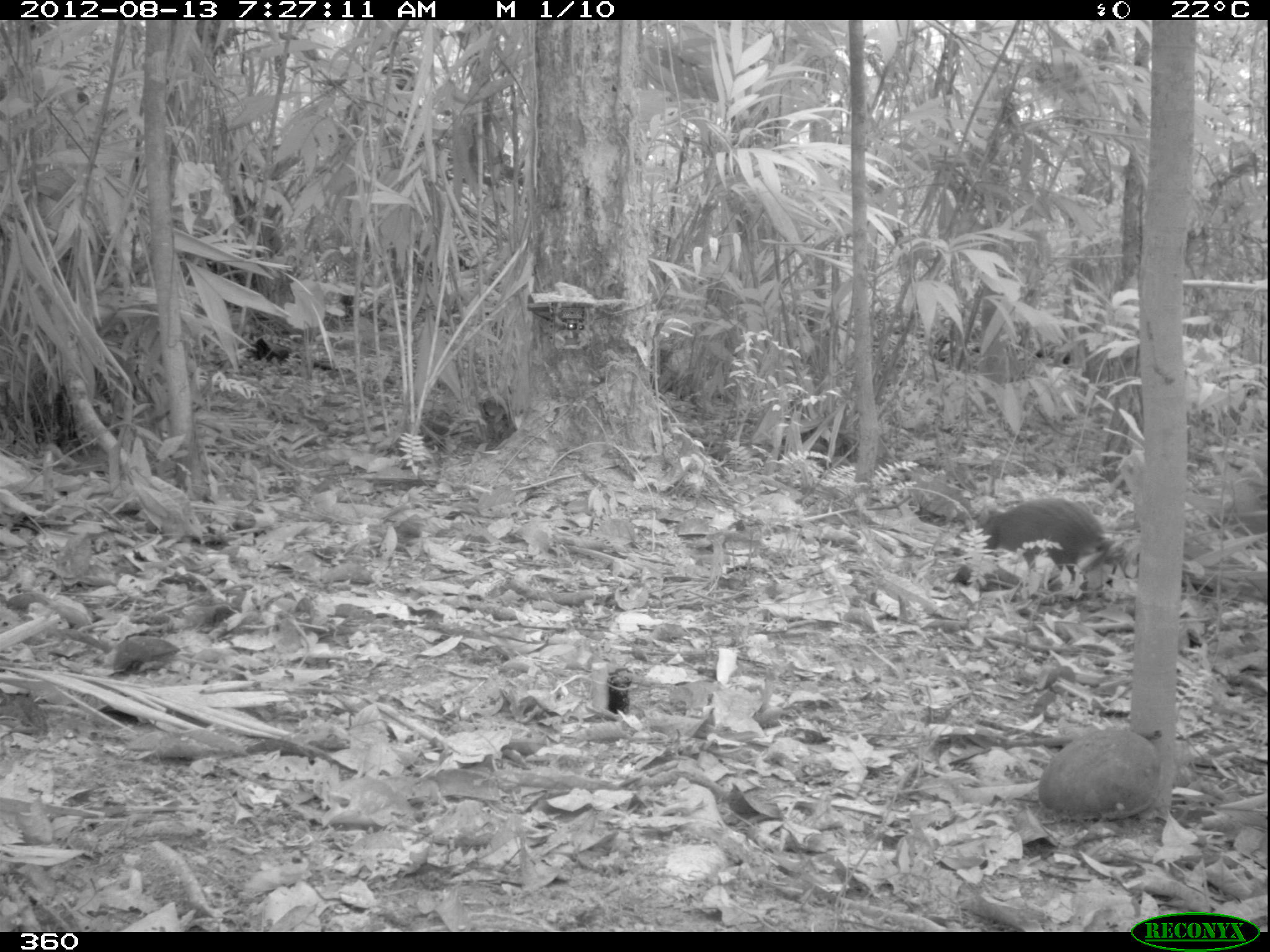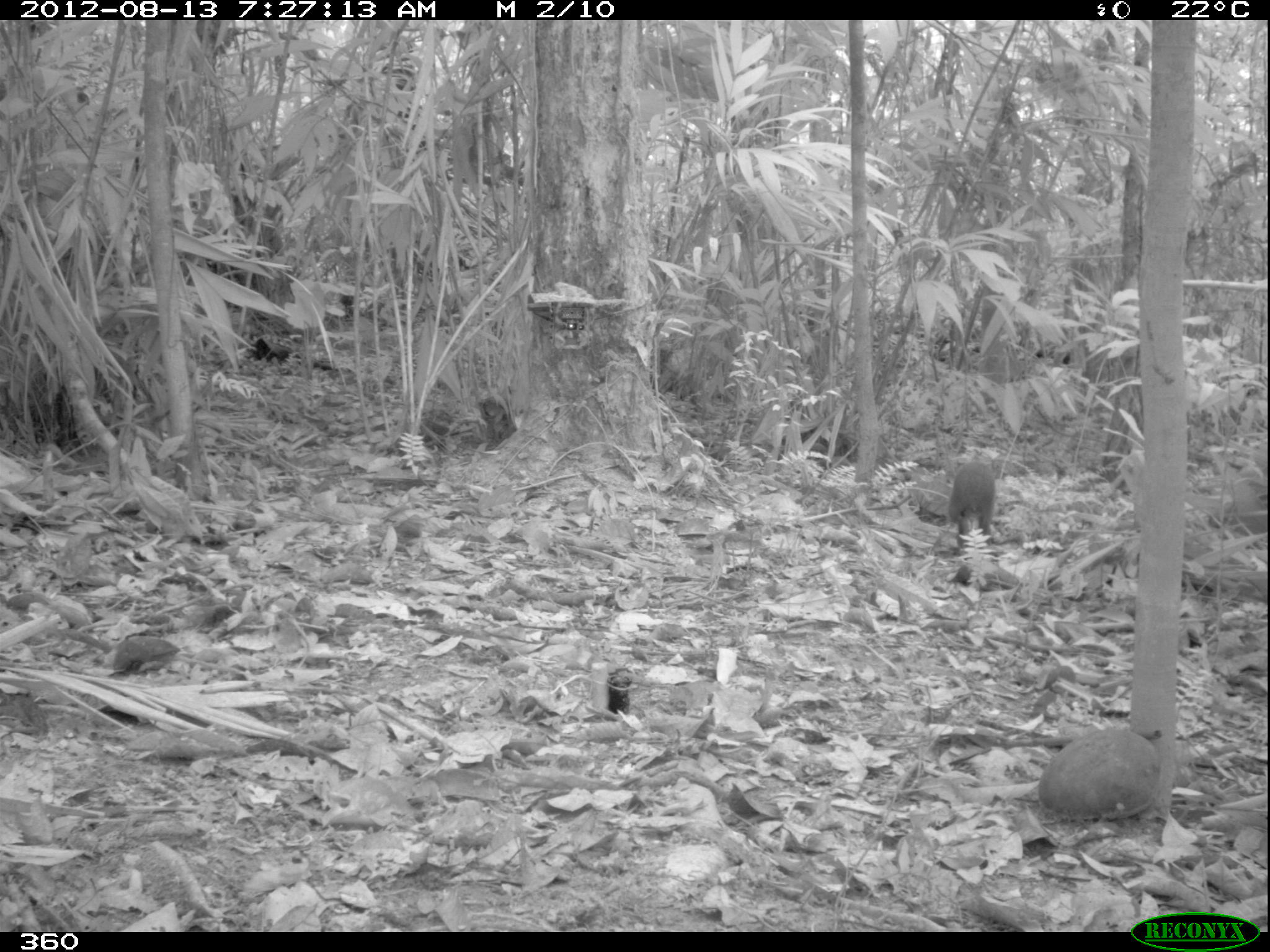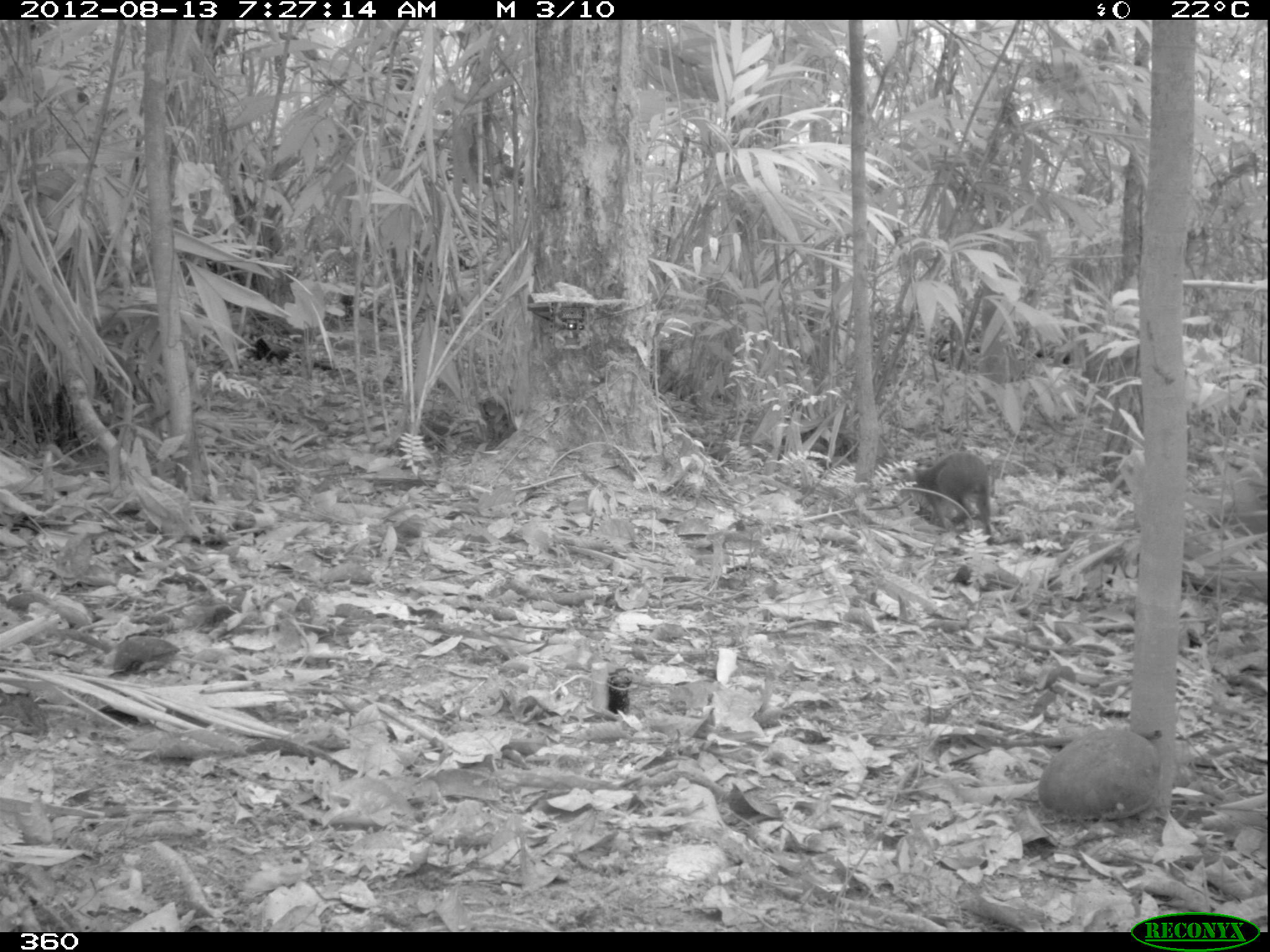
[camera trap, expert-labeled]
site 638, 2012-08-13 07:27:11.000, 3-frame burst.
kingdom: Animalia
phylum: Chordata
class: Mammalia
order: Rodentia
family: Dasyproctidae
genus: Dasyprocta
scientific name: Dasyprocta punctata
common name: central american agouti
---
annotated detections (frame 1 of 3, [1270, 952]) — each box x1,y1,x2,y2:
dasyprocta punctata: 956,499,1113,598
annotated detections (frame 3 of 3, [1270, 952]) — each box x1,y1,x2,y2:
dasyprocta punctata: 912,450,993,532